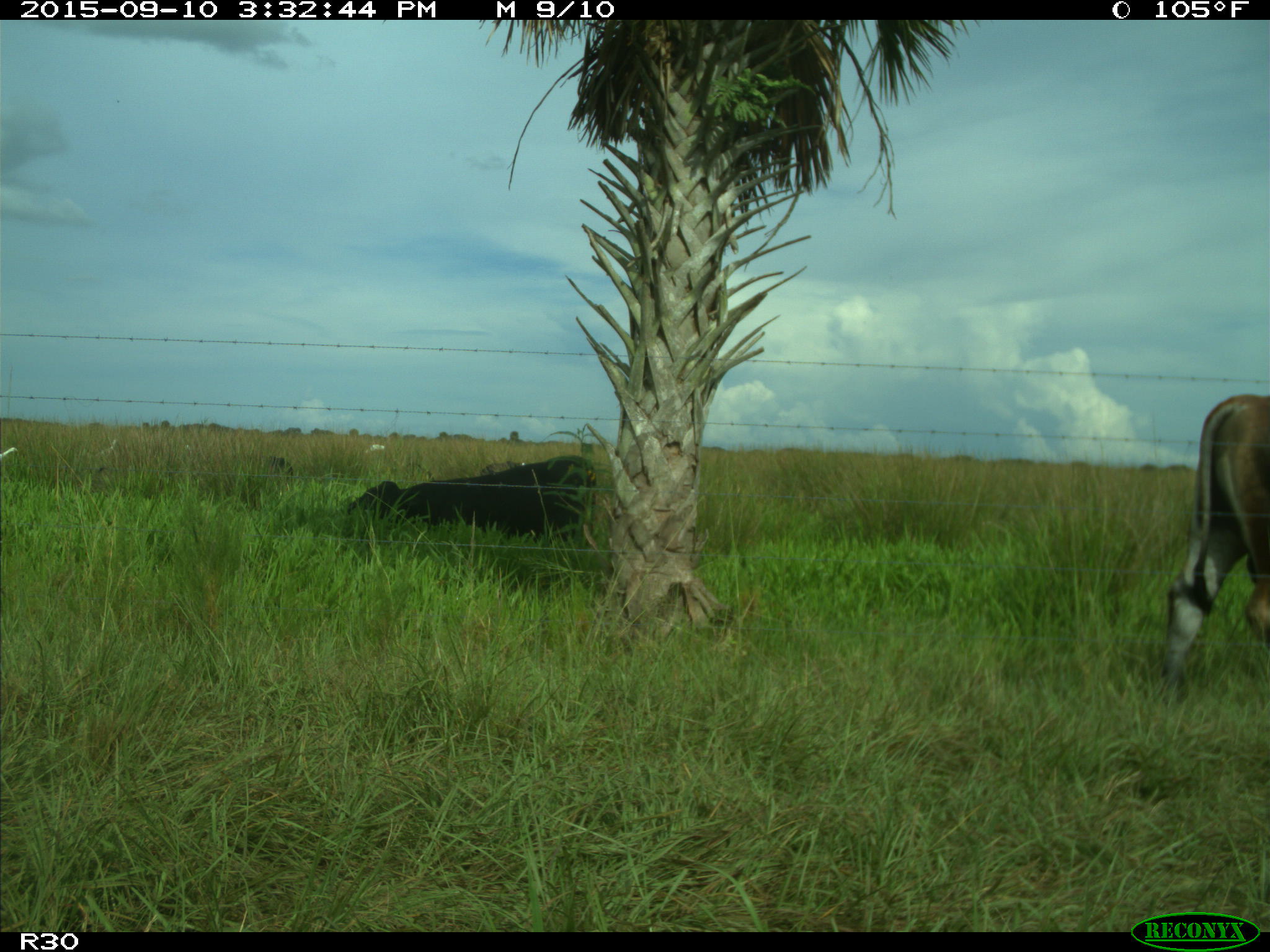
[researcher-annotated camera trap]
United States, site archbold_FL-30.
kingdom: Animalia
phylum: Chordata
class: Mammalia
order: Artiodactyla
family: Bovidae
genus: Bos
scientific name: Bos taurus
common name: domestic cow